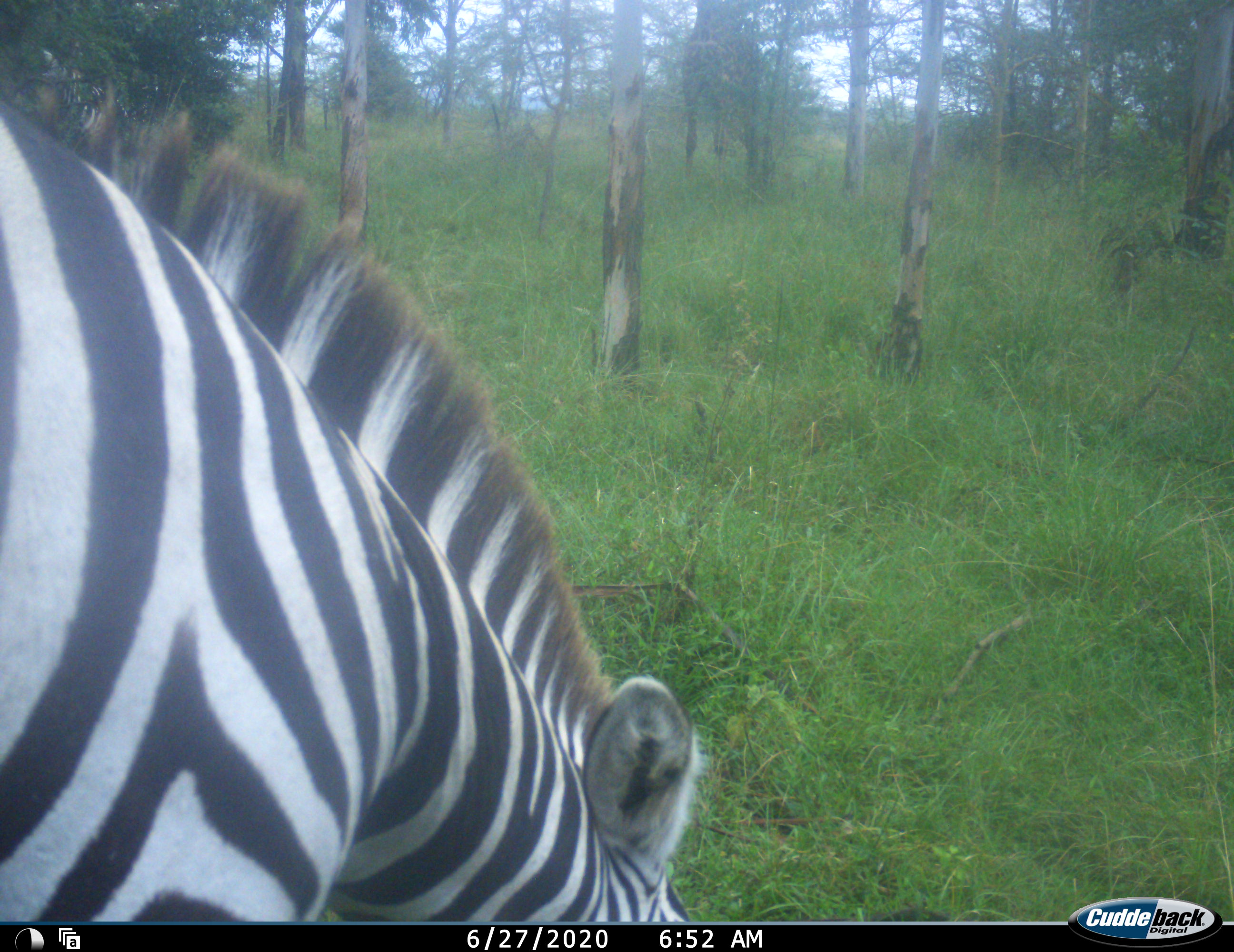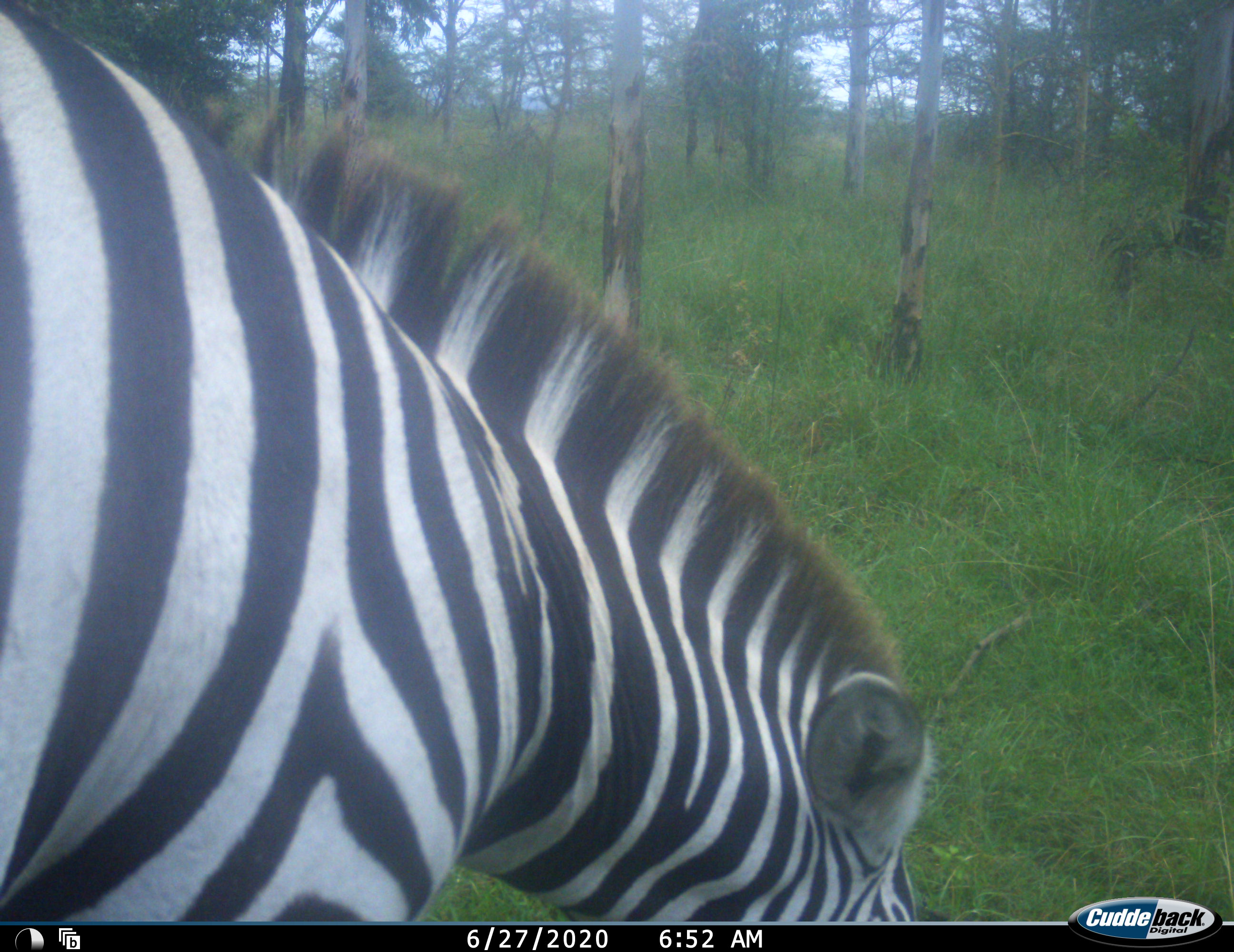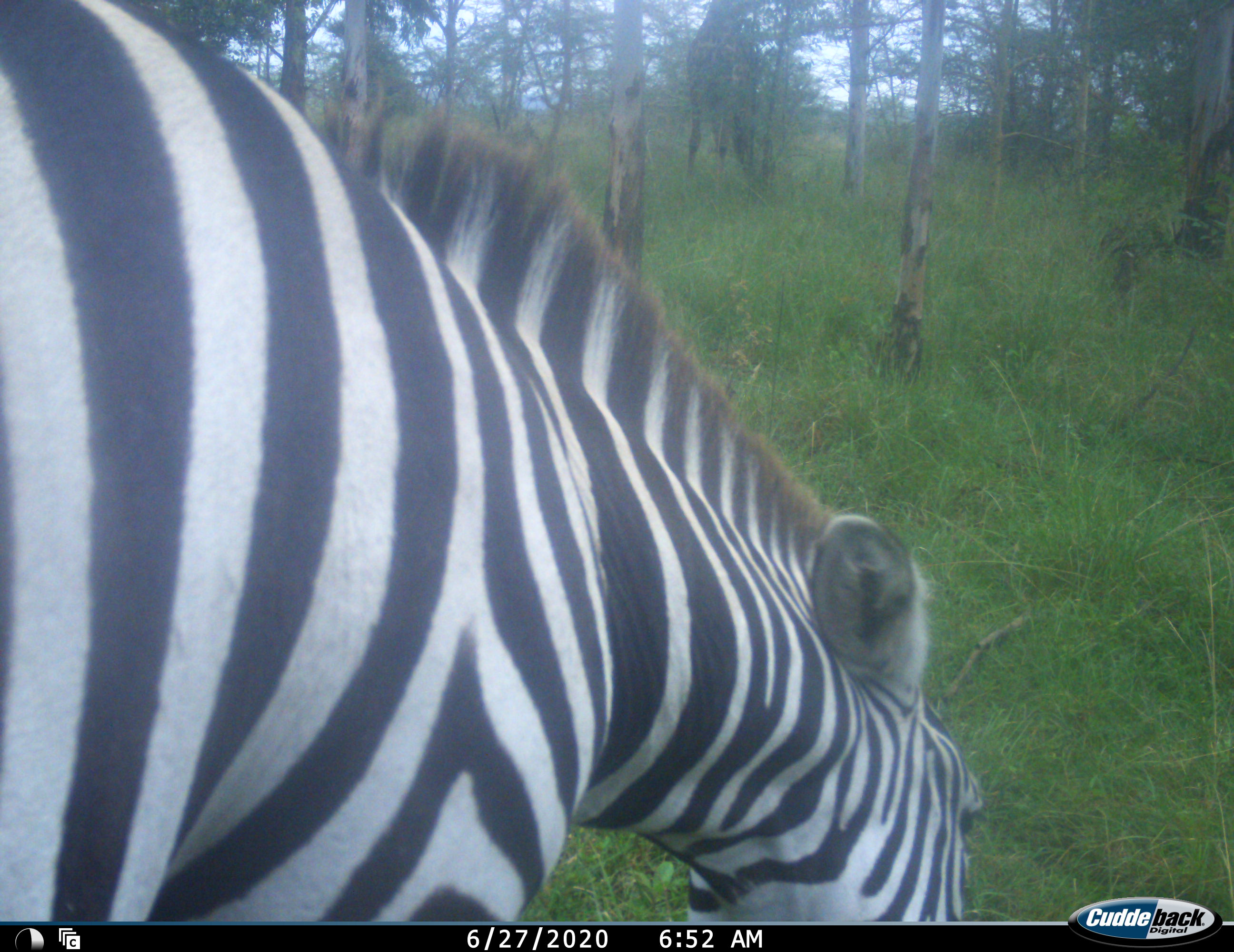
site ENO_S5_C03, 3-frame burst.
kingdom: Animalia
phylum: Chordata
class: Mammalia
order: Perissodactyla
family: Equidae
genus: Equus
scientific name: Equus quagga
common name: plains zebra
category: zebraplains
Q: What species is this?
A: Zebraplains (plains zebra) (Equus quagga).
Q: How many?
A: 1.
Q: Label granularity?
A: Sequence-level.